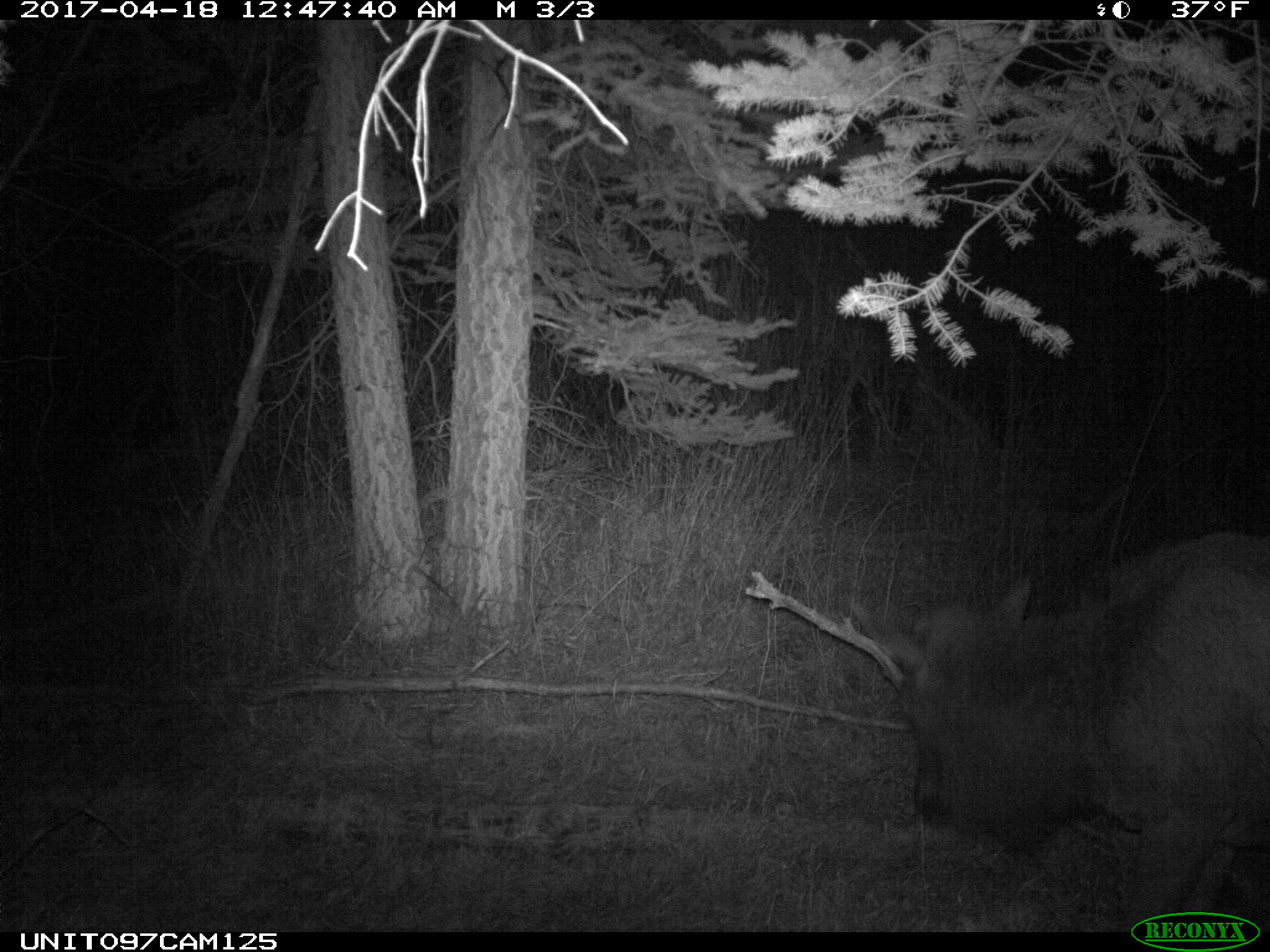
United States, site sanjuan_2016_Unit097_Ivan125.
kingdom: Animalia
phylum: Chordata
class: Mammalia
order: Artiodactyla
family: Cervidae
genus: Cervus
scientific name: Cervus elaphus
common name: red deer